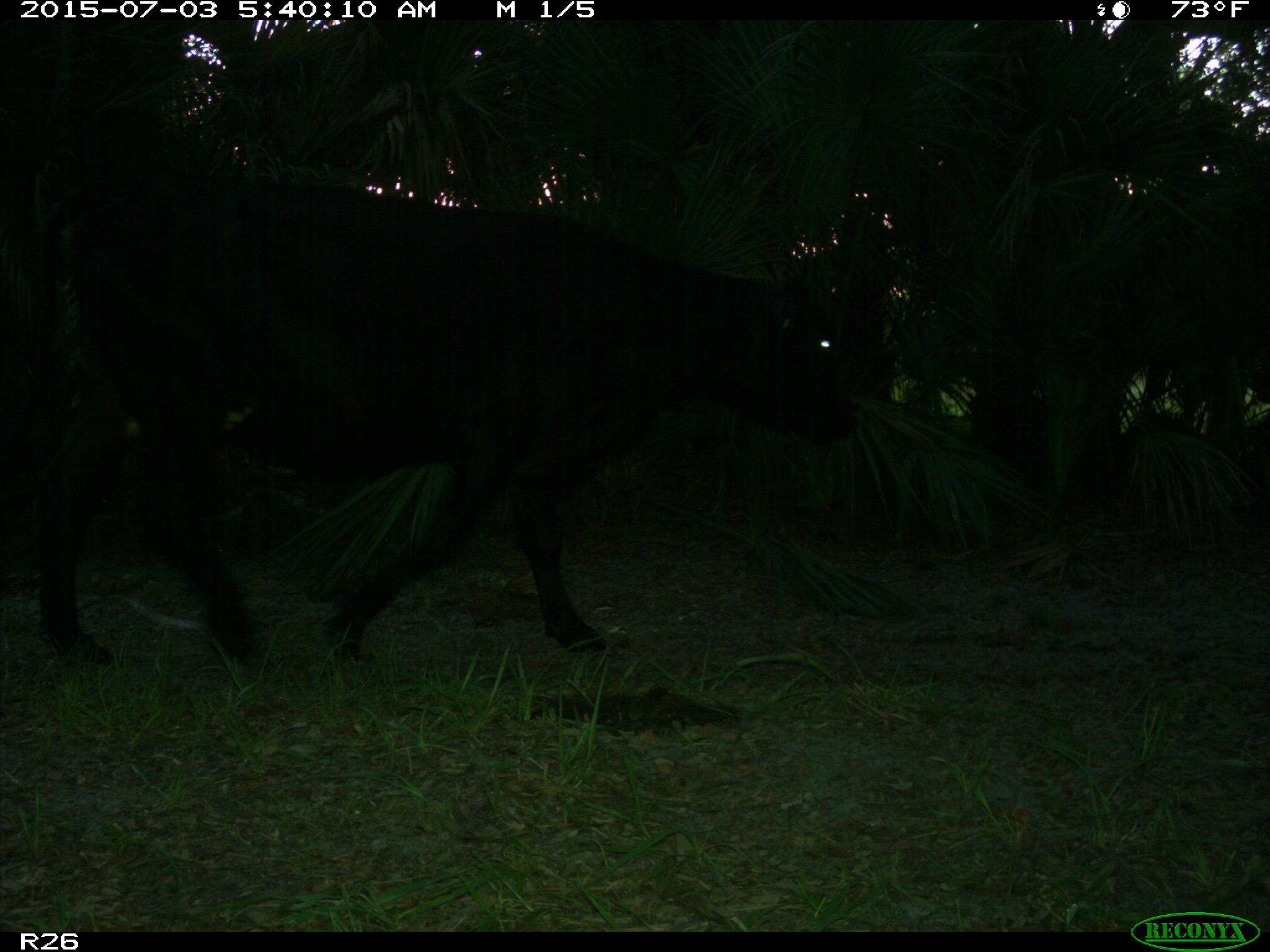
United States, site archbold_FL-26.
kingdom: Animalia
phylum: Chordata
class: Mammalia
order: Artiodactyla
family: Bovidae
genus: Bos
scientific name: Bos taurus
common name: domestic cow